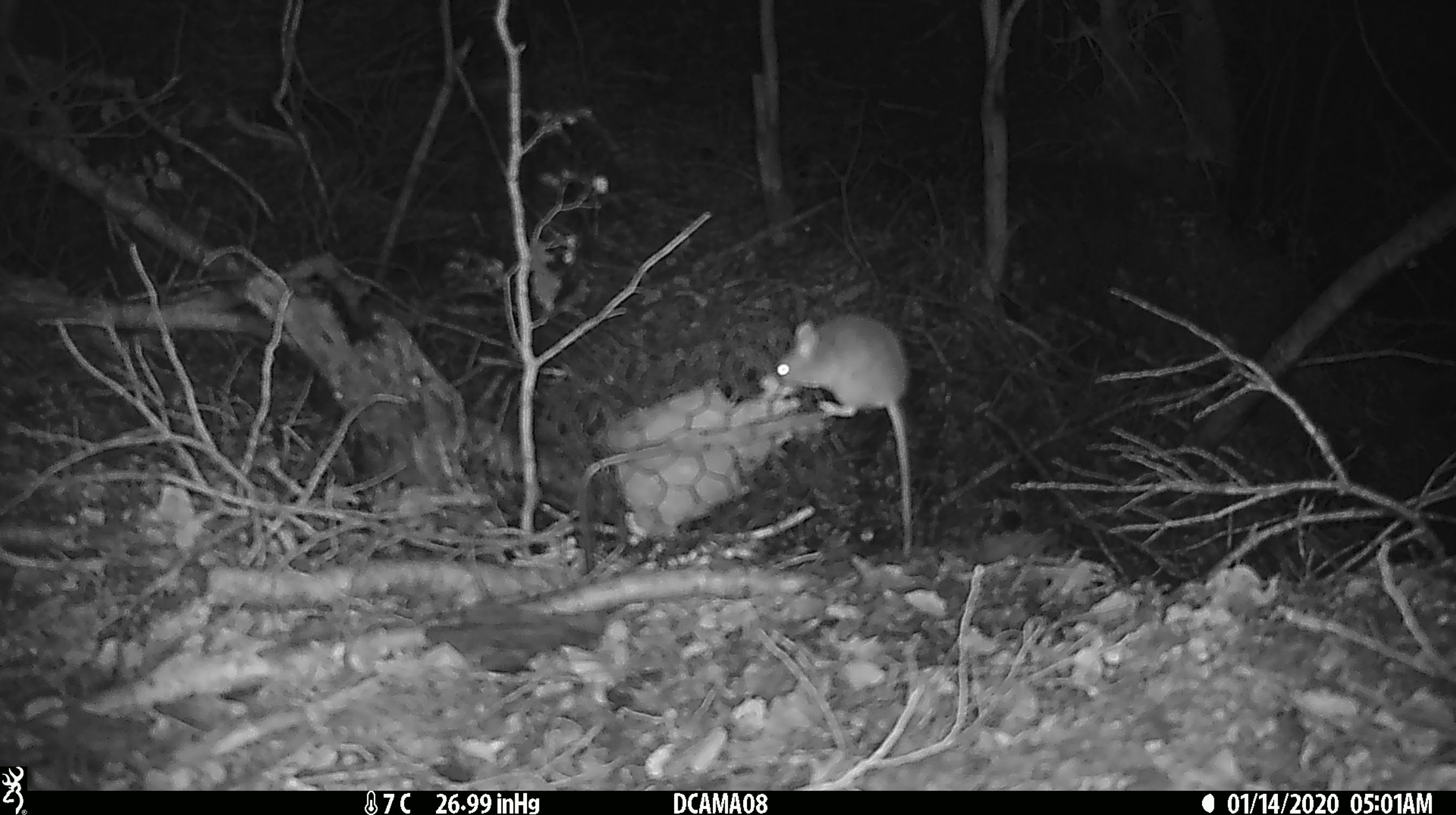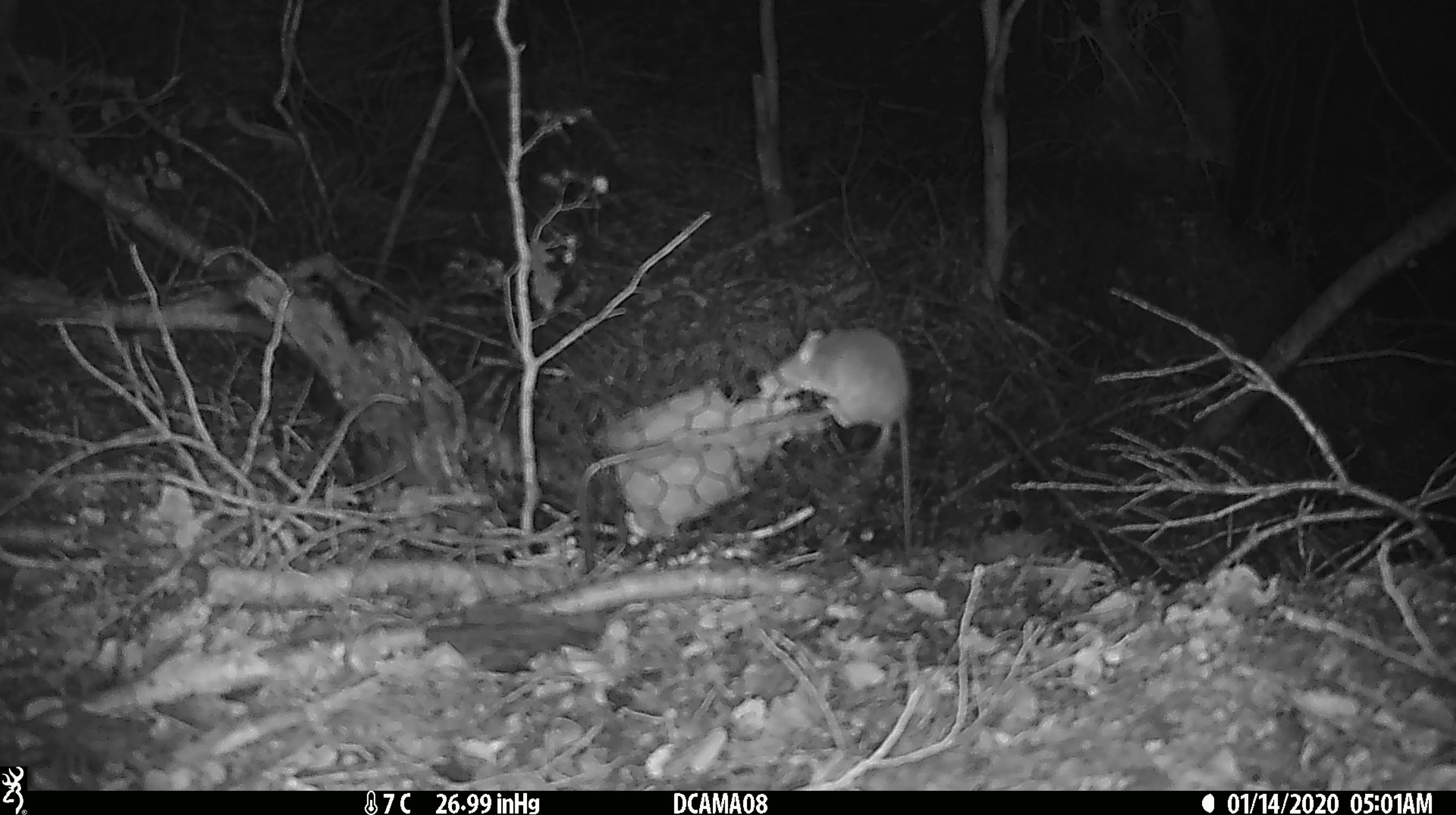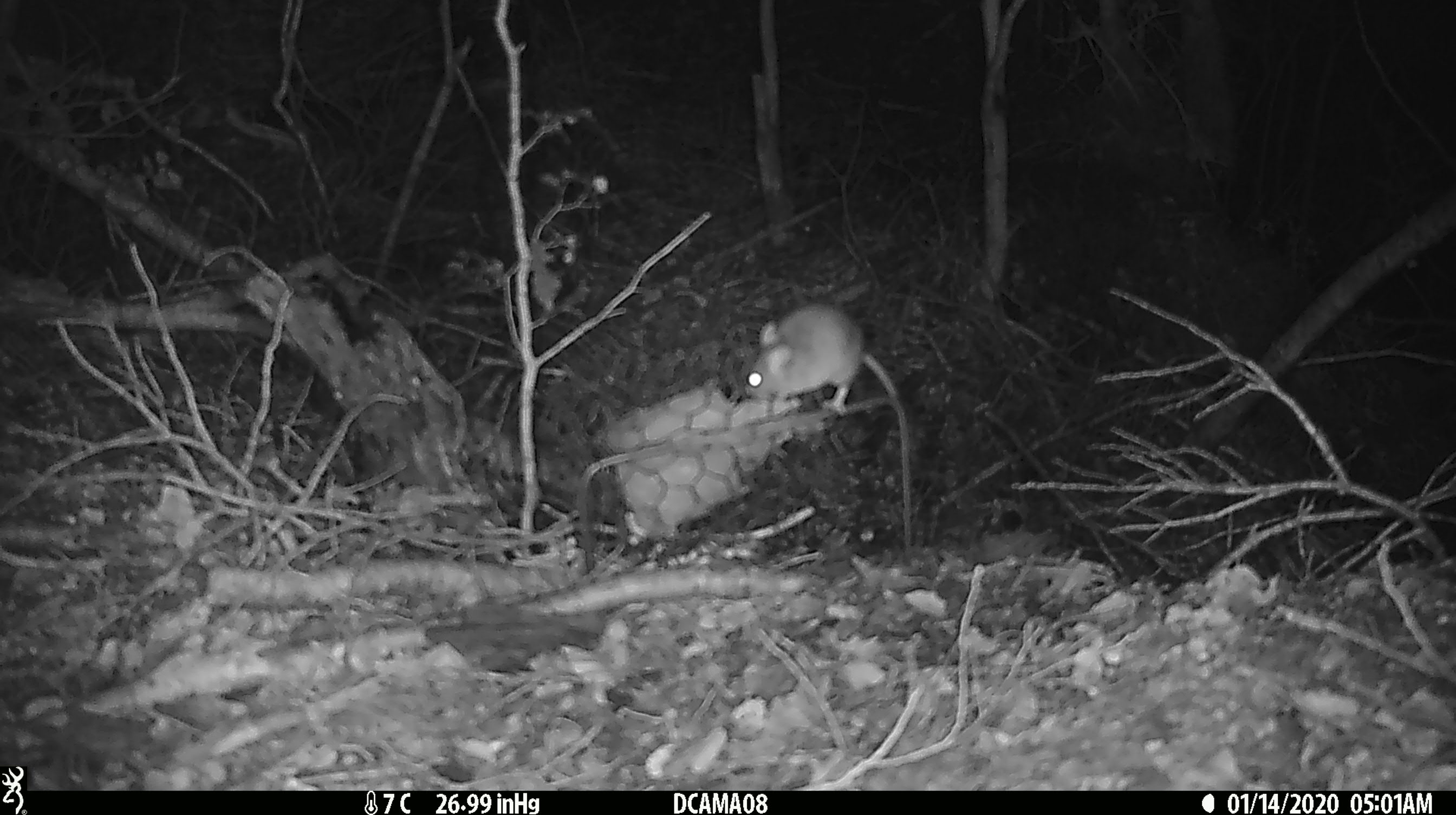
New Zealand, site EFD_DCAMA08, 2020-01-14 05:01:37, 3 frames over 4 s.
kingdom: Animalia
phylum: Chordata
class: Mammalia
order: Rodentia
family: Muridae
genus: Mus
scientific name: Mus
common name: mouse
Mouse (Mus).